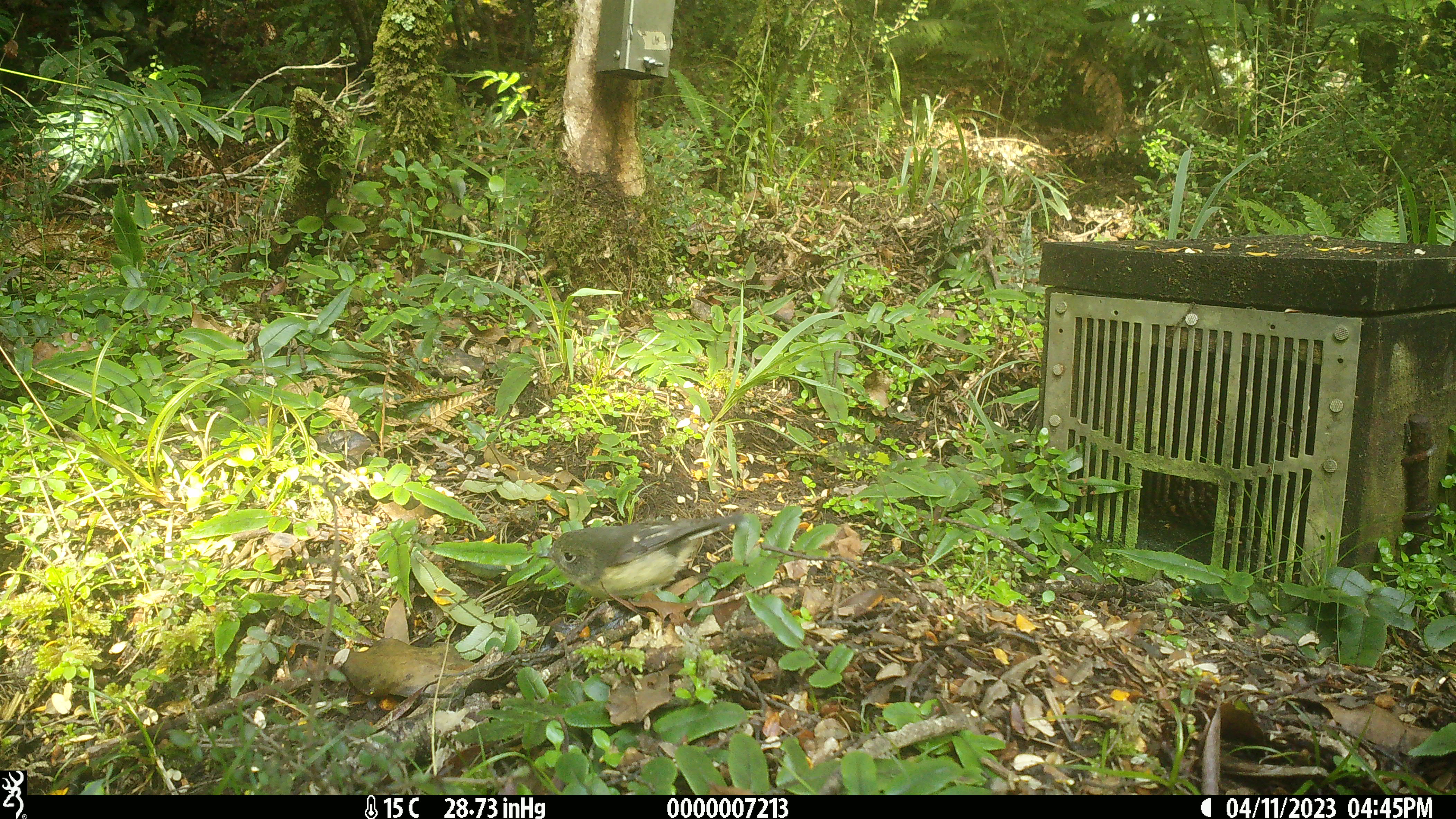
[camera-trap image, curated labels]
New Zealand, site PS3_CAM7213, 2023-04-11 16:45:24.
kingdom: Animalia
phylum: Chordata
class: Aves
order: Passeriformes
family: Petroicidae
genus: Petroica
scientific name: Petroica macrocephala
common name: tomtit